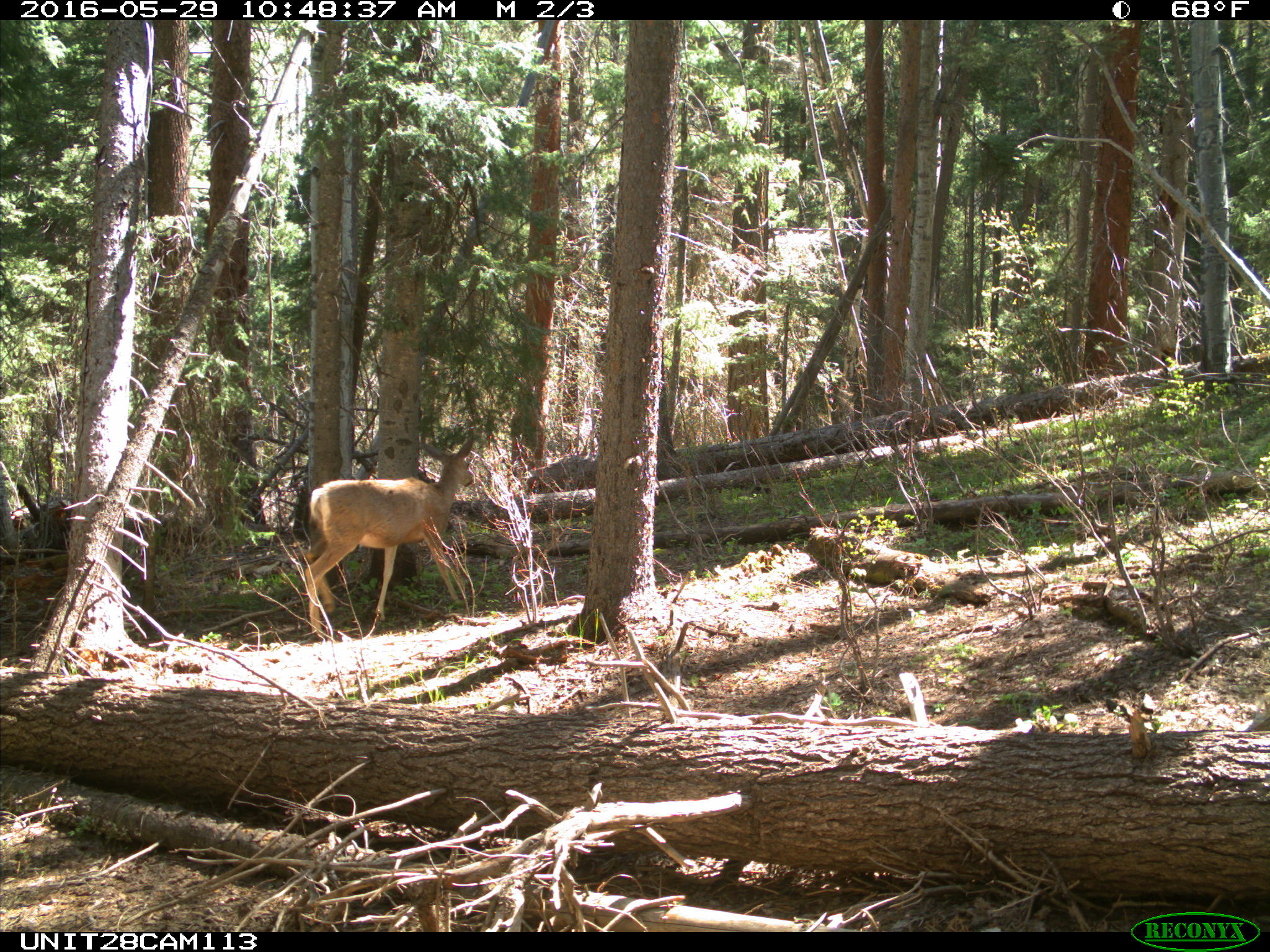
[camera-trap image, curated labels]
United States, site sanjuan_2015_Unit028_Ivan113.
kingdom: Animalia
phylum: Chordata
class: Mammalia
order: Artiodactyla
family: Cervidae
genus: Odocoileus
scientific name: Odocoileus hemionus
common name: mule deer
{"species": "Odocoileus hemionus (mule deer)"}